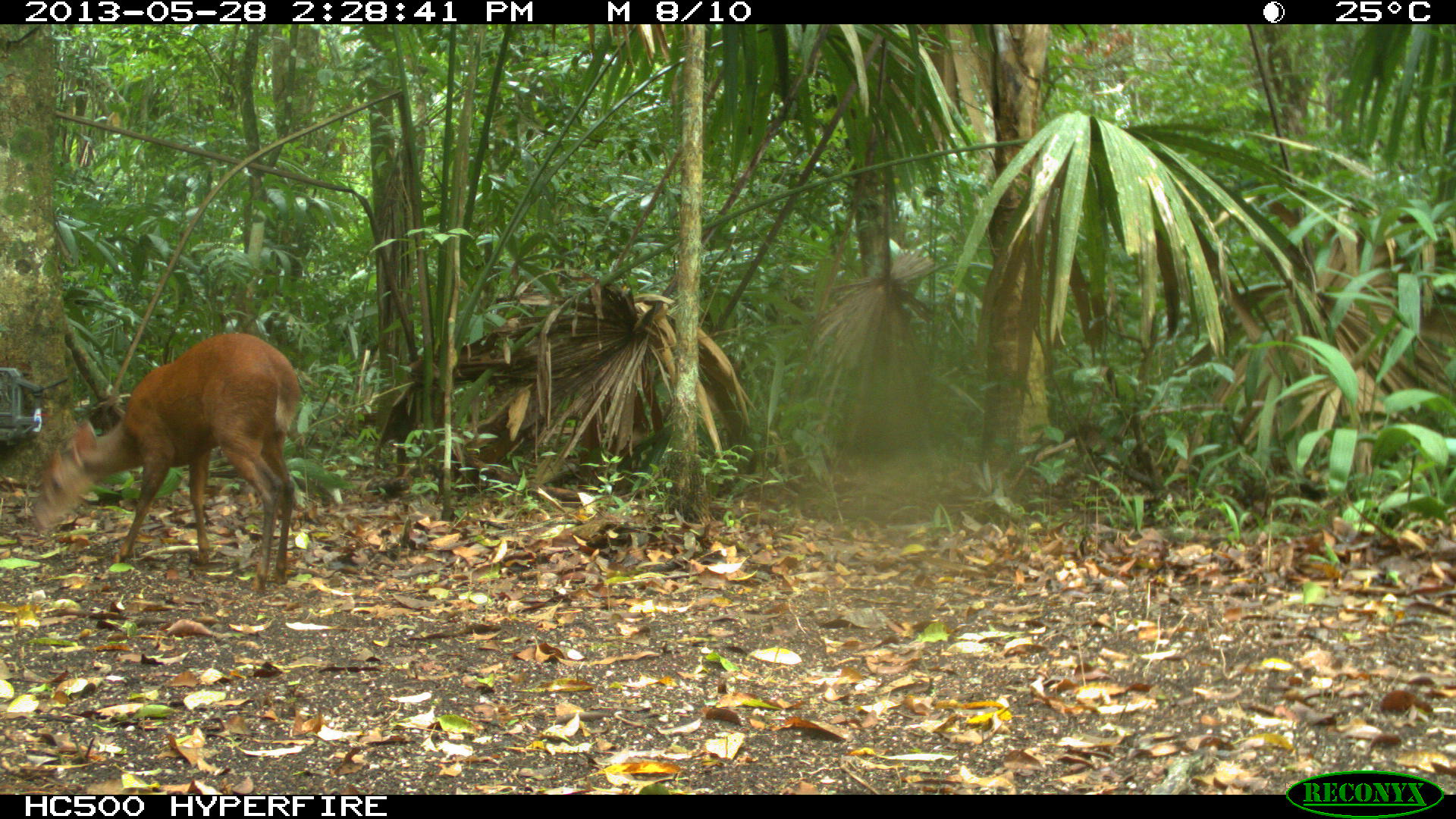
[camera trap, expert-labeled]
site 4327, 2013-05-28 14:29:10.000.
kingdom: Animalia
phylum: Chordata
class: Mammalia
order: Artiodactyla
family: Cervidae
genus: Mazama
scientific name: Mazama temama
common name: central american red brocket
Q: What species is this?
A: Mazama temama (central american red brocket).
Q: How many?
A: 1.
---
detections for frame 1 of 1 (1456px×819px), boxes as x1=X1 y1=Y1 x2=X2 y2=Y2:
mazama temama: x1=31 y1=333 x2=301 y2=593